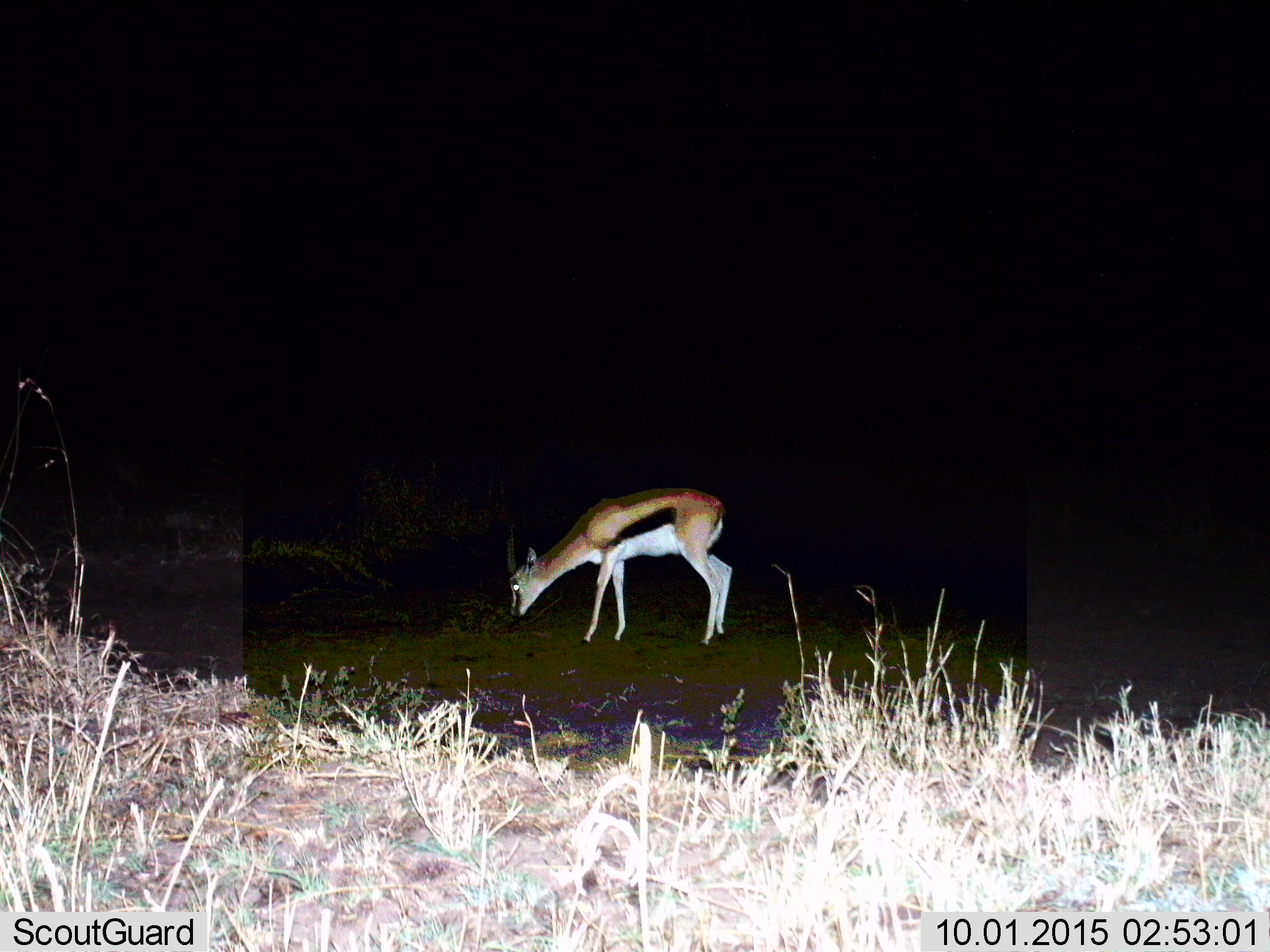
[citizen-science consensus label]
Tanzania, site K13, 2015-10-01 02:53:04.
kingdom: Animalia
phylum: Chordata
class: Mammalia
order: Artiodactyla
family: Bovidae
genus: Eudorcas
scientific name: Eudorcas thomsonii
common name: thomson's gazelle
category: gazellethomsons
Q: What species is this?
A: Gazellethomsons (thomson's gazelle) (Eudorcas thomsonii).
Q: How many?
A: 1.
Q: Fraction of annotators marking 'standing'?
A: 44%.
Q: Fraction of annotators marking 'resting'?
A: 0%.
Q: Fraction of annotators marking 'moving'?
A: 0%.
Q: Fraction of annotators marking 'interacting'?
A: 0%.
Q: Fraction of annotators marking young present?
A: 0%.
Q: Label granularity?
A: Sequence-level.